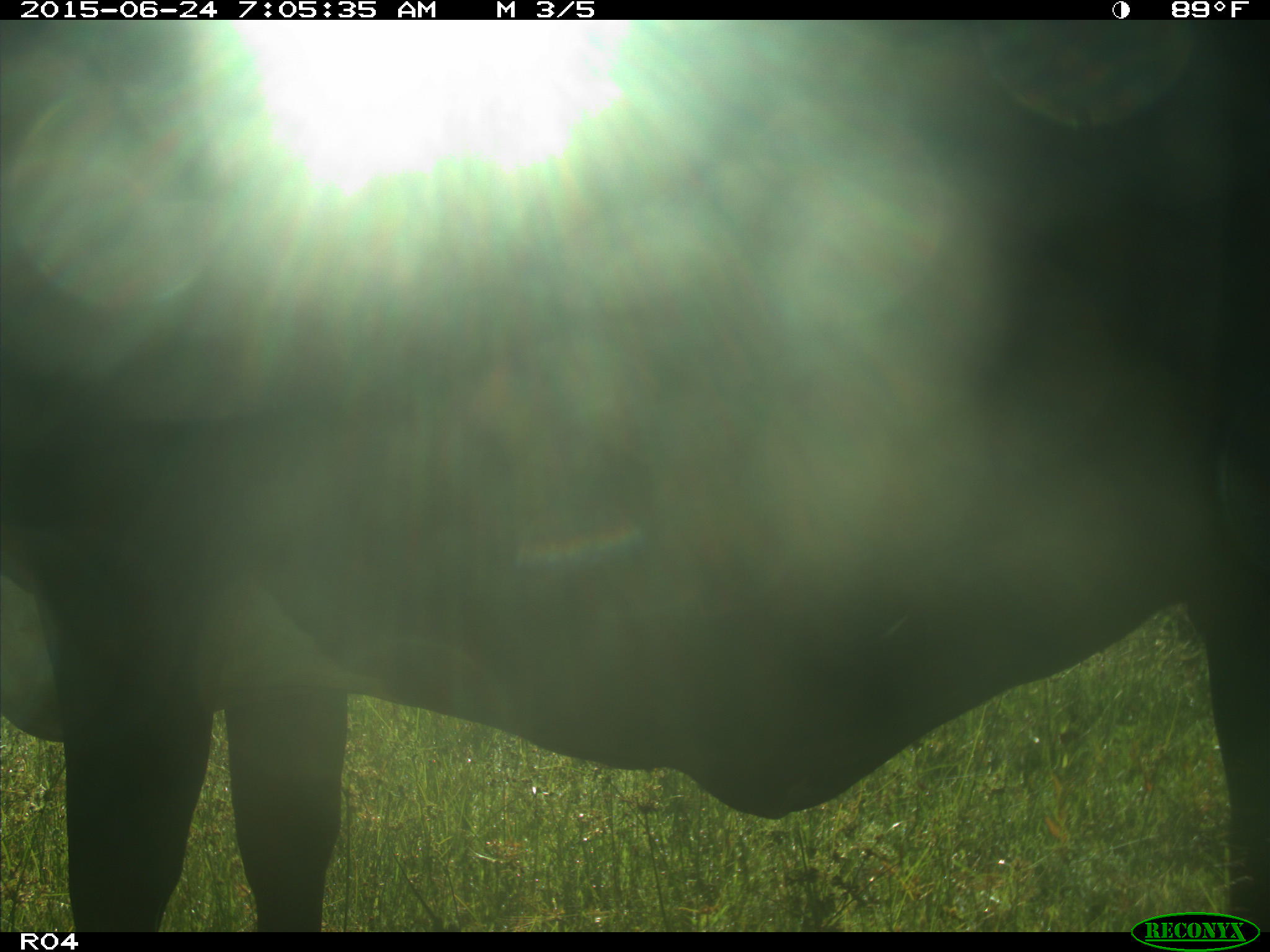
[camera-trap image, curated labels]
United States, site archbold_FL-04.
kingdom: Animalia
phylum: Chordata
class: Mammalia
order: Artiodactyla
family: Bovidae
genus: Bos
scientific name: Bos taurus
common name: domestic cow